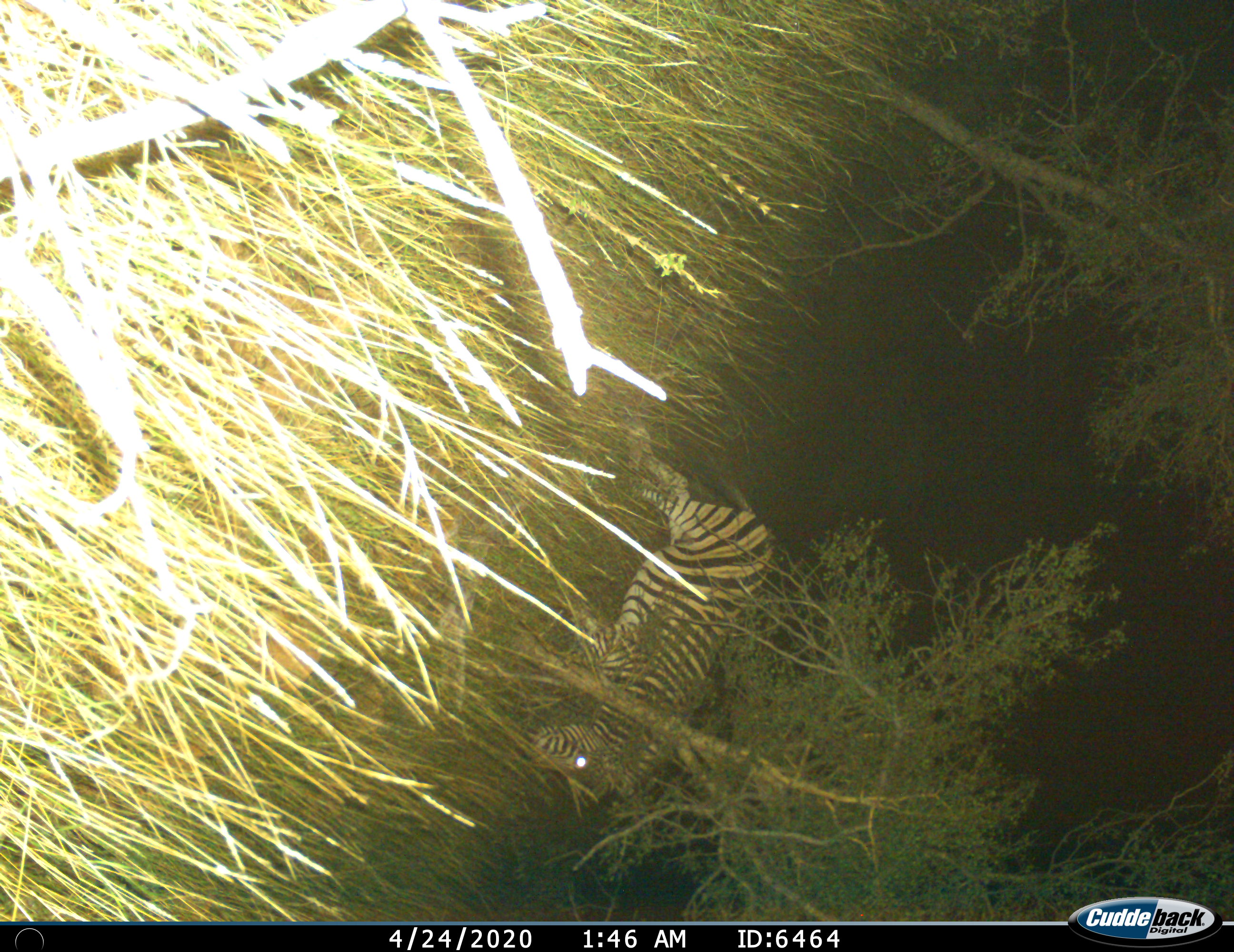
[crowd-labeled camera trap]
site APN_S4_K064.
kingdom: Animalia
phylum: Chordata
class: Mammalia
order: Perissodactyla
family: Equidae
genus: Equus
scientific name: Equus quagga burchellii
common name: burchell's zebra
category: zebraburchells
Zebraburchells (burchell's zebra) (Equus quagga burchellii), count 1. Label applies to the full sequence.